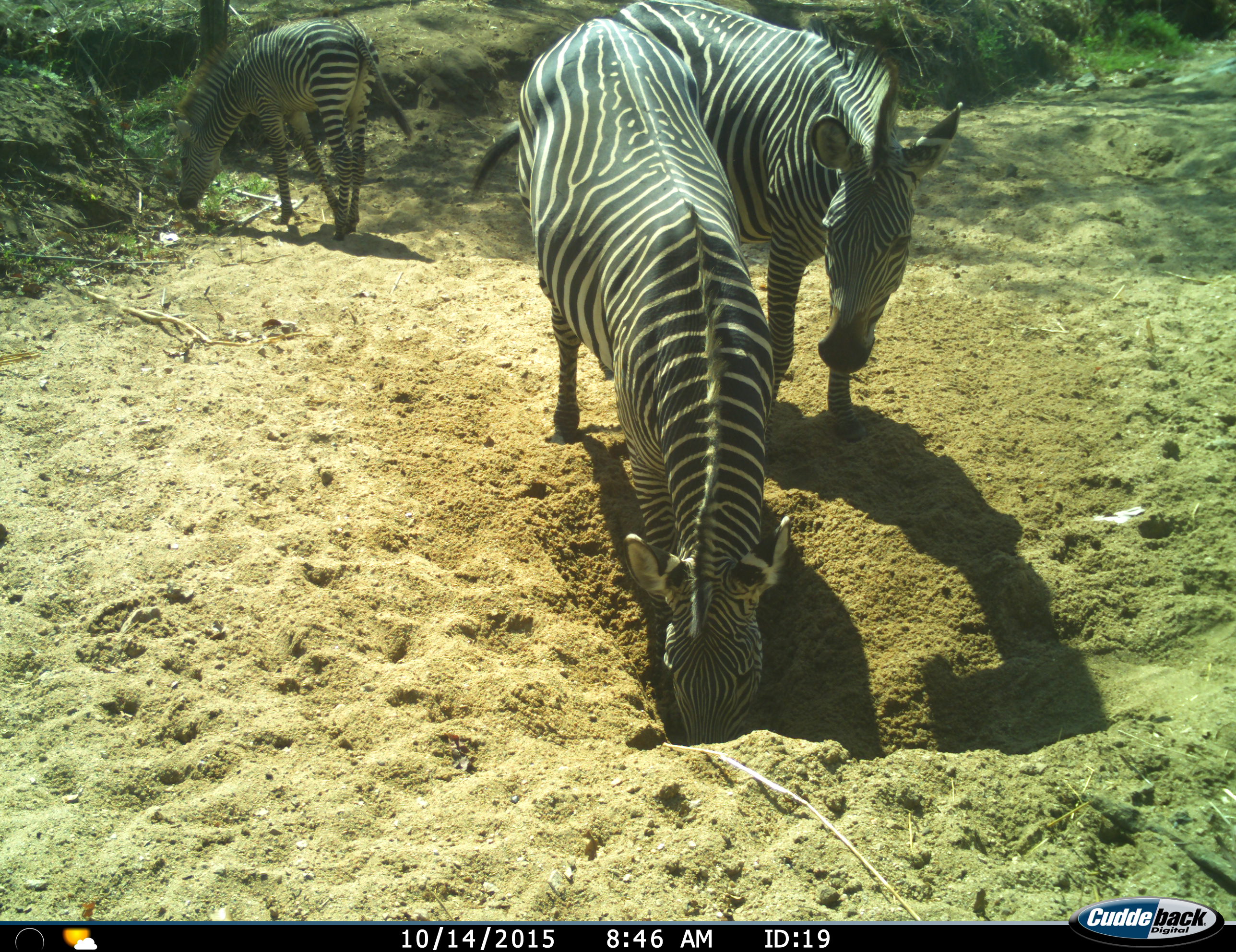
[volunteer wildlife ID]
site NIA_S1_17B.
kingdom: Animalia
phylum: Chordata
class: Mammalia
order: Perissodactyla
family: Equidae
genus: Equus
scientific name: Equus quagga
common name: plains zebra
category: zebraplains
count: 3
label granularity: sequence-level